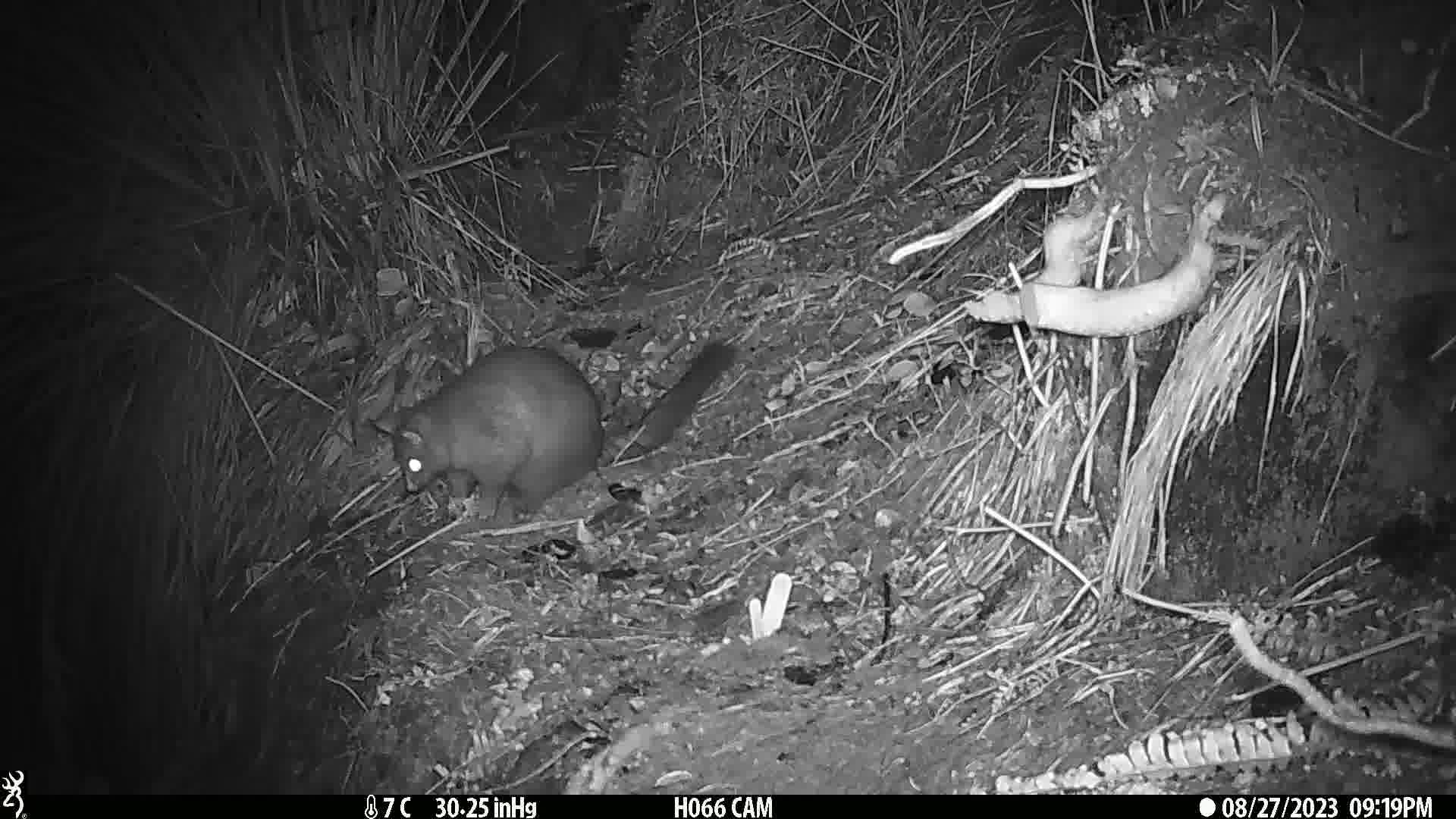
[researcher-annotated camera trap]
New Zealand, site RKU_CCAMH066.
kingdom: Animalia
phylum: Chordata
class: Mammalia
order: Diprotodontia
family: Phalangeridae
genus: Trichosurus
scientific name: Trichosurus vulpecula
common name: common brushtail possum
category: possum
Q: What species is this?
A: Possum (common brushtail possum) (Trichosurus vulpecula).